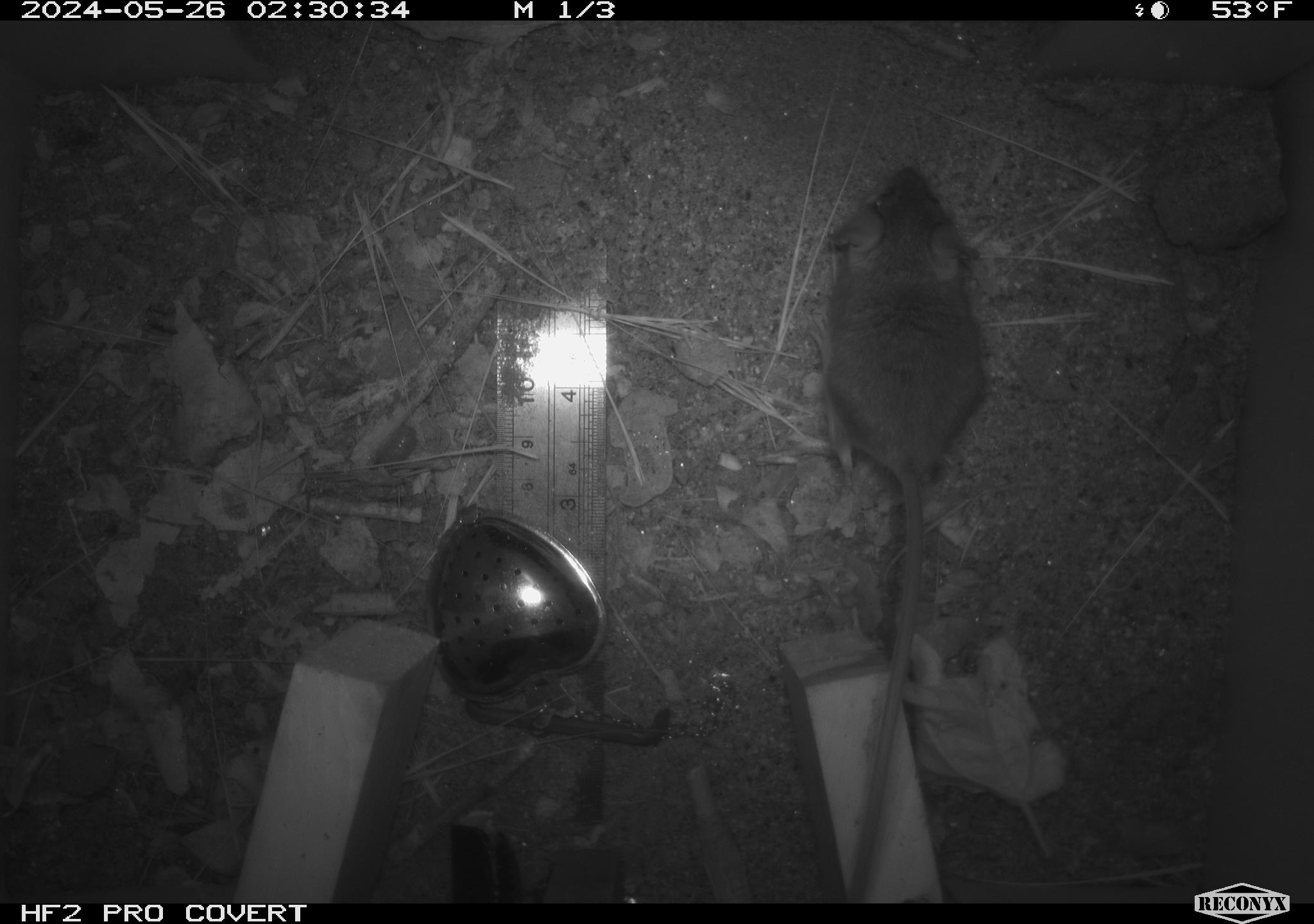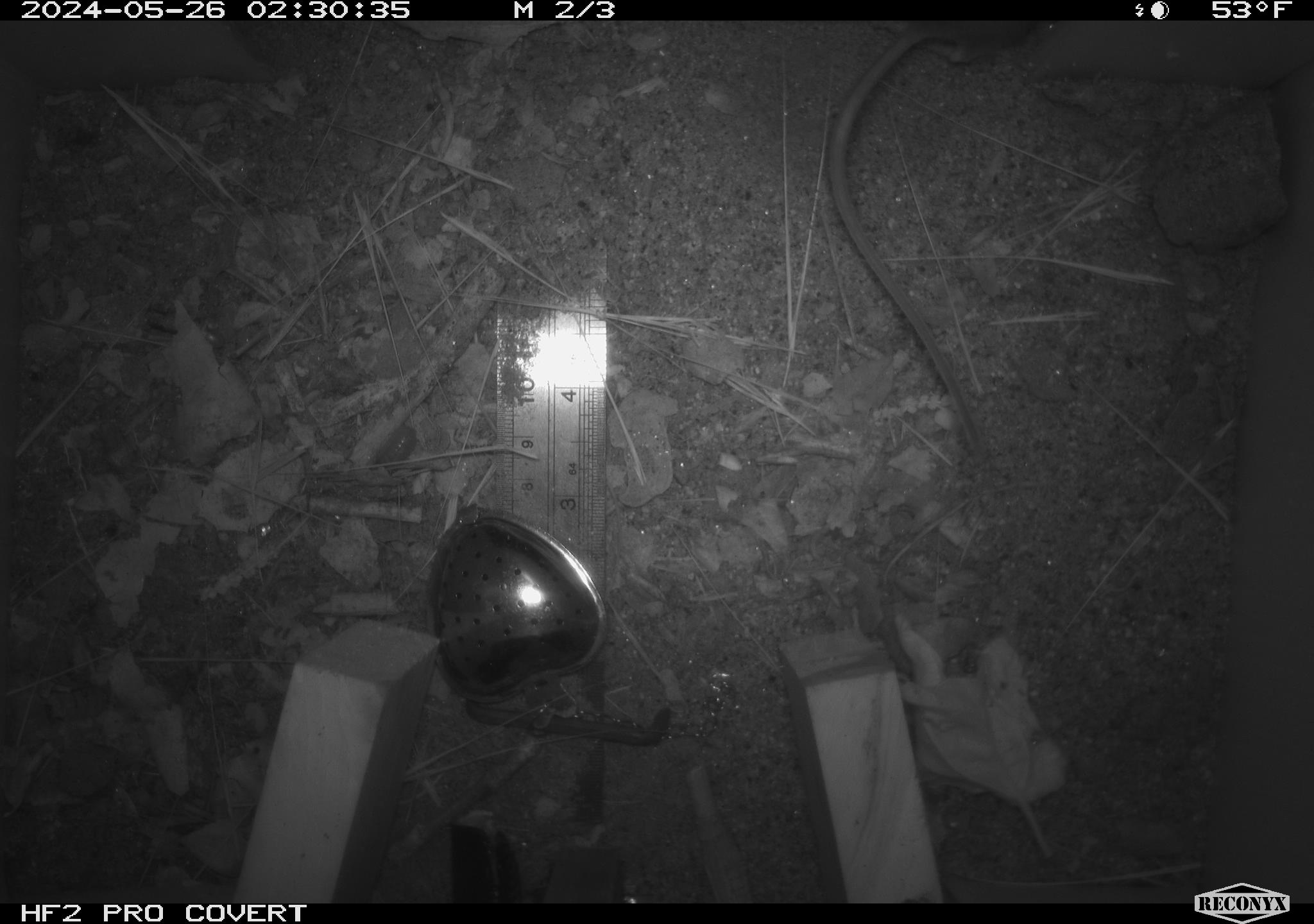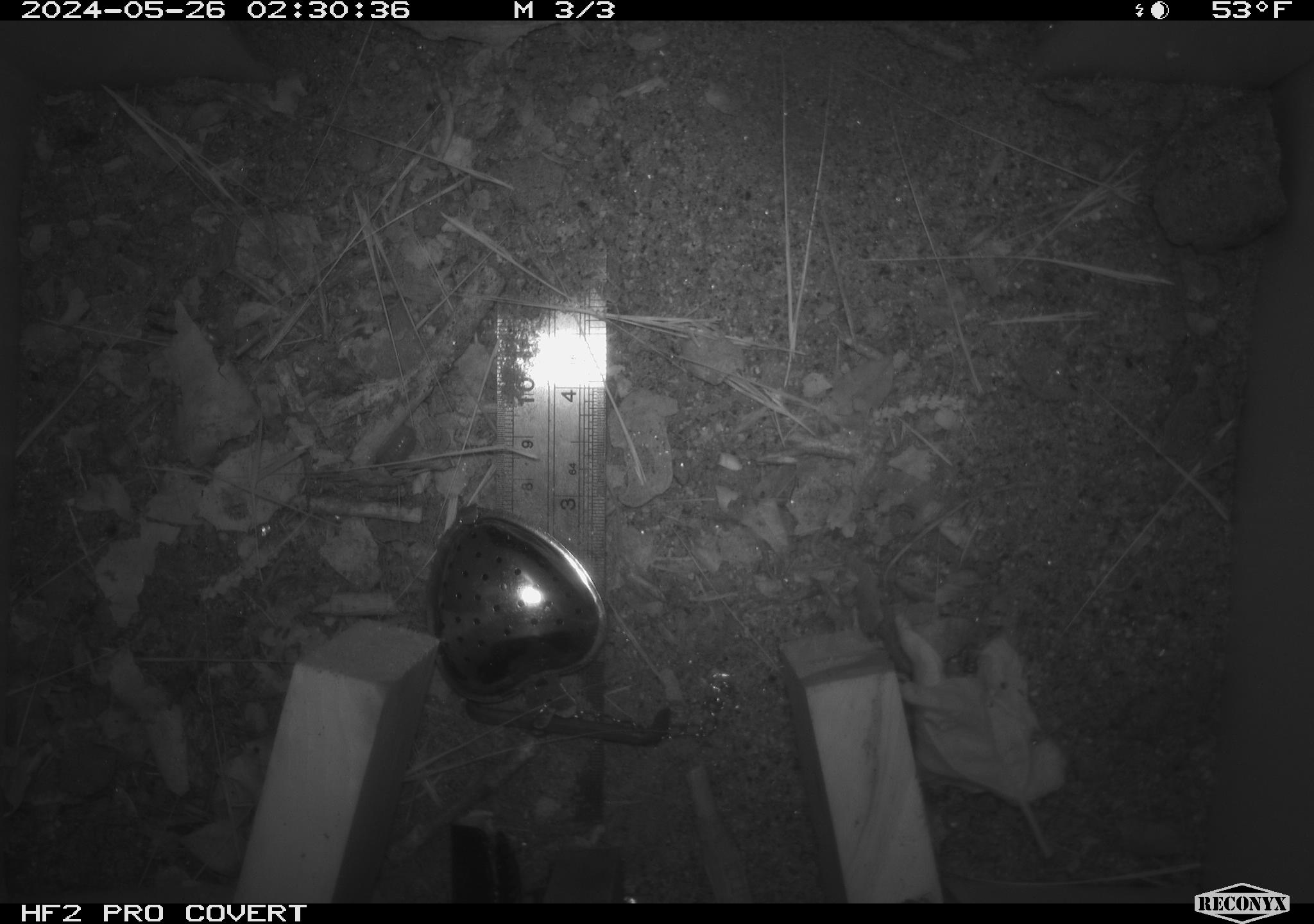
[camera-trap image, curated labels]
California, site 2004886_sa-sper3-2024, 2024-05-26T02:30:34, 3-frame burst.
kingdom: Animalia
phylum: Chordata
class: Mammalia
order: Rodentia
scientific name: Rodentia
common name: mouse species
Mouse species (Rodentia).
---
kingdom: Animalia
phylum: Arthropoda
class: Malacostraca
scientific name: Malacostraca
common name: amphipods, crabs, isopods, krill, lobsters and shrimps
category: malacostracan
Malacostracan (amphipods, crabs, isopods, krill, lobsters and shrimps) (Malacostraca).